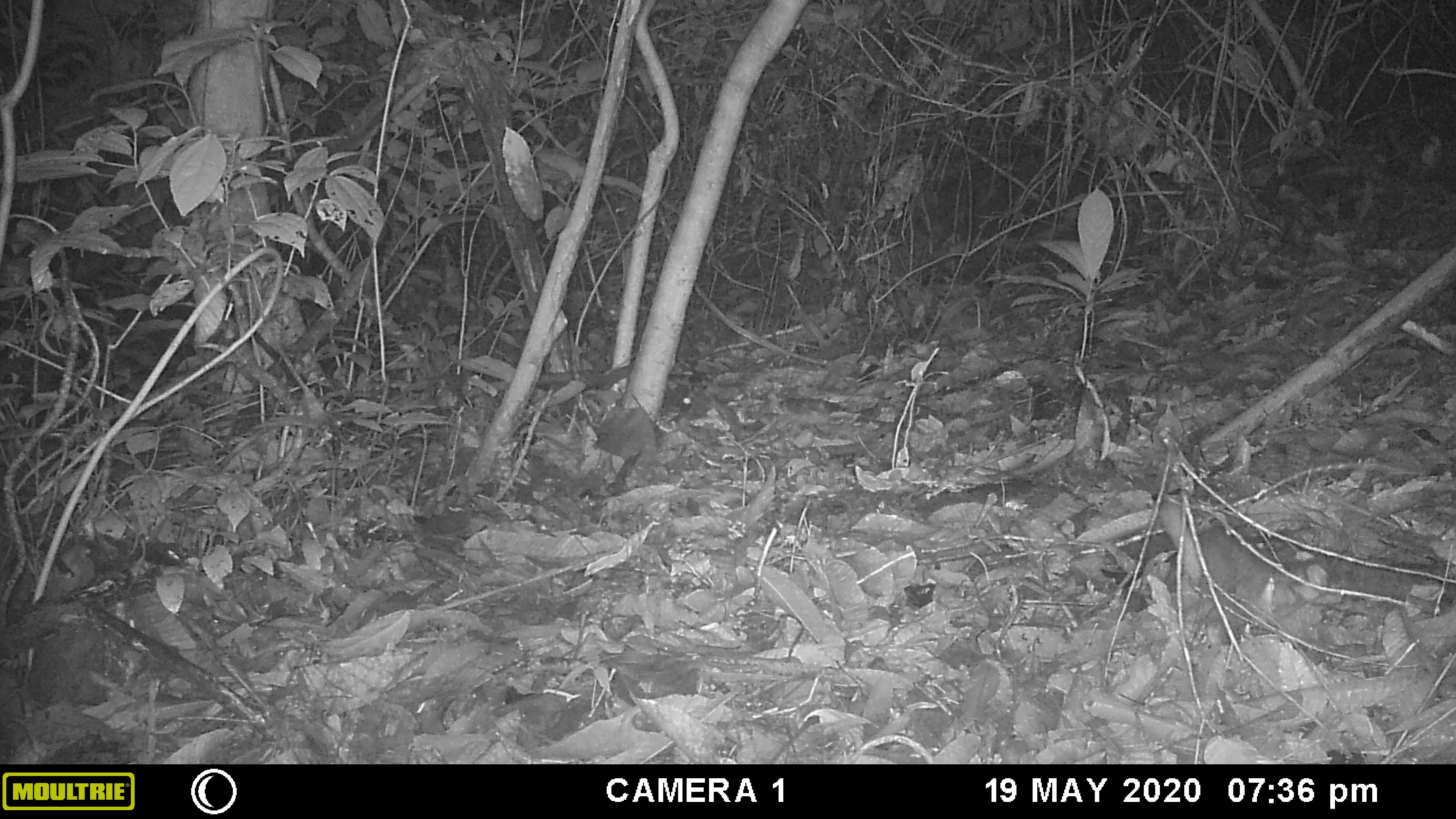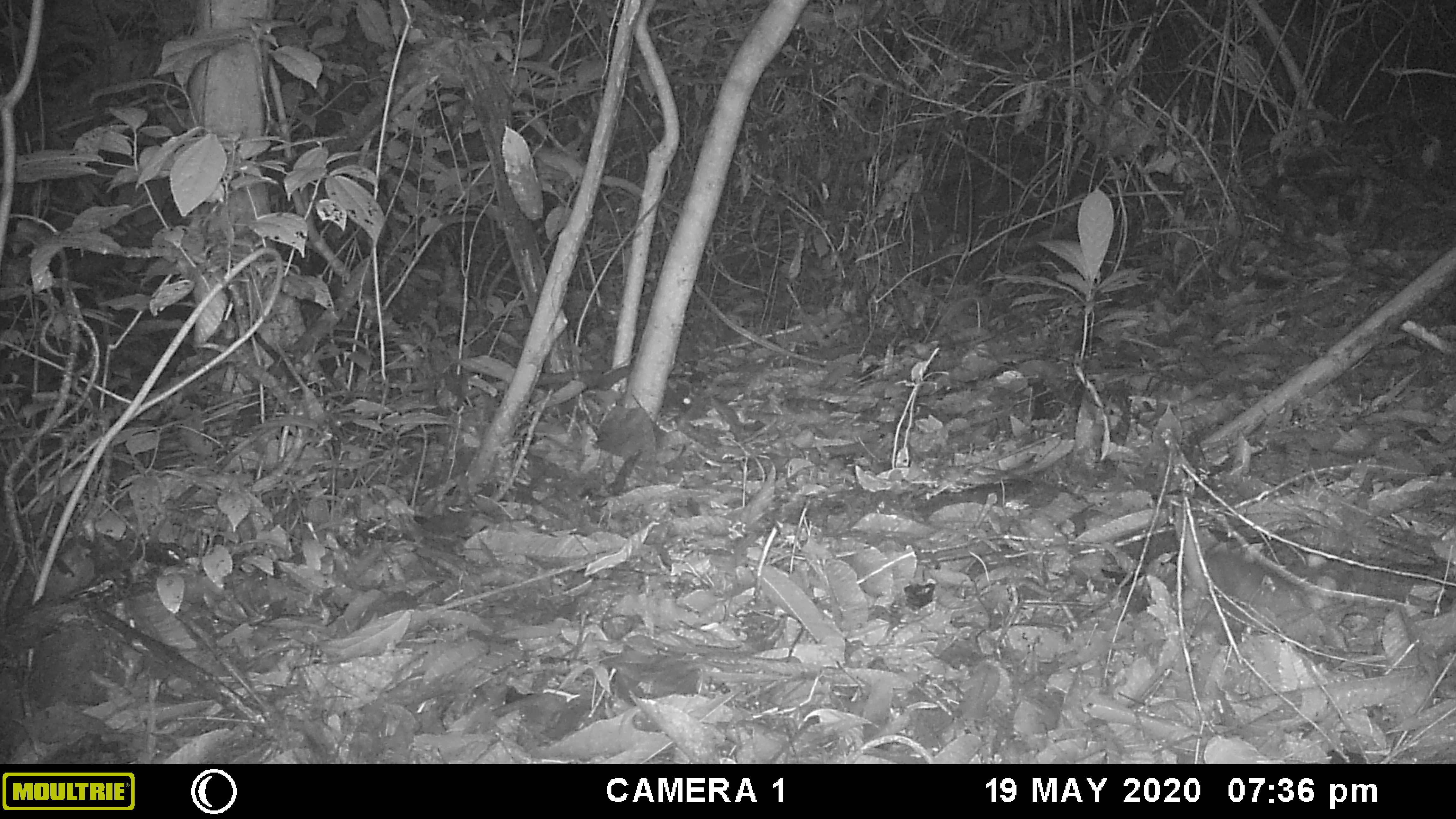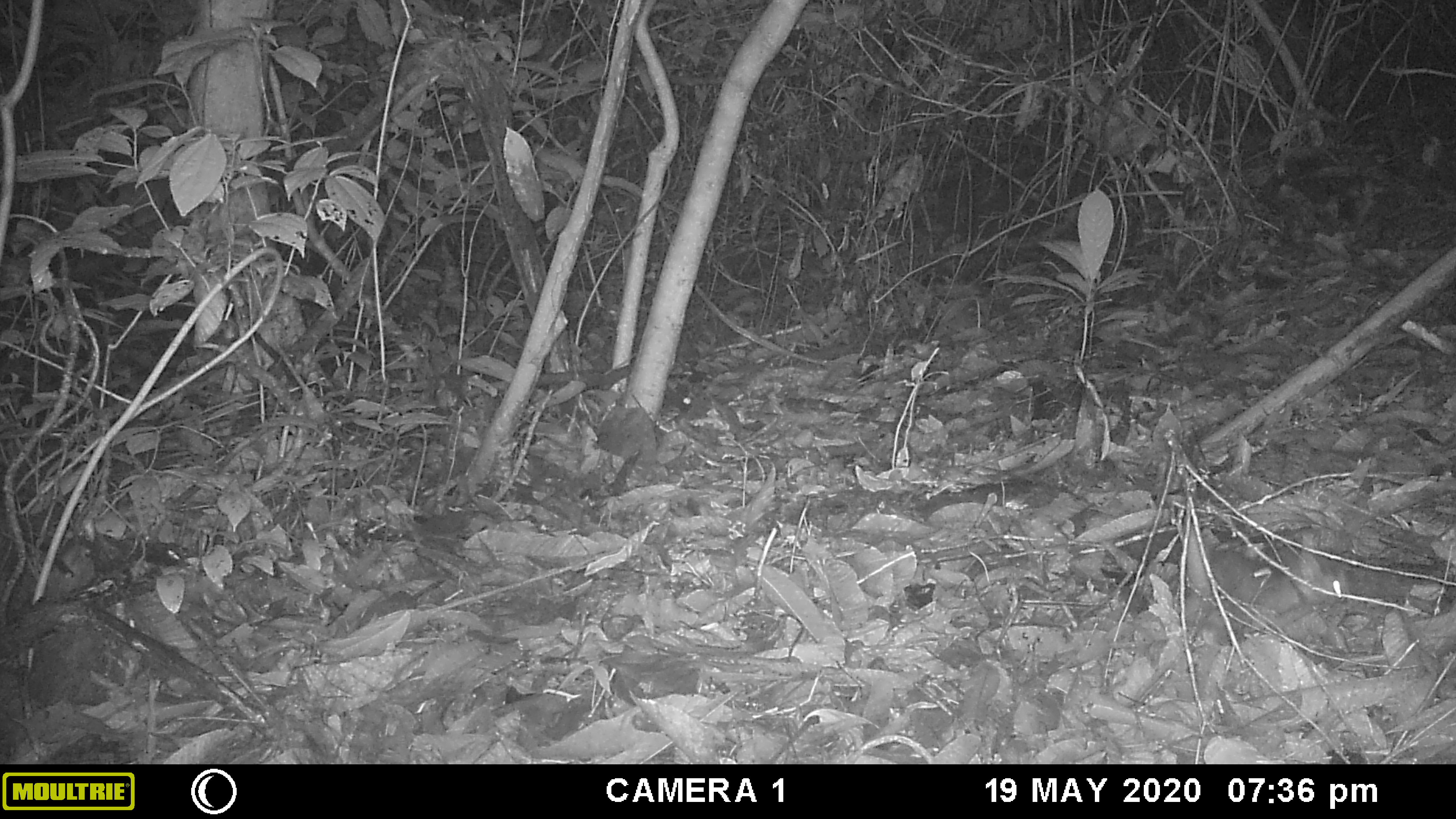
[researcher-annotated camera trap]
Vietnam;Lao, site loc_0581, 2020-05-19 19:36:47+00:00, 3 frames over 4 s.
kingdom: Animalia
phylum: Chordata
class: Mammalia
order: Carnivora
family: Mustelidae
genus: Melogale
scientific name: Melogale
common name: ferret badger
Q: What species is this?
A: Ferret badger (Melogale).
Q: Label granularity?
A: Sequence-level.